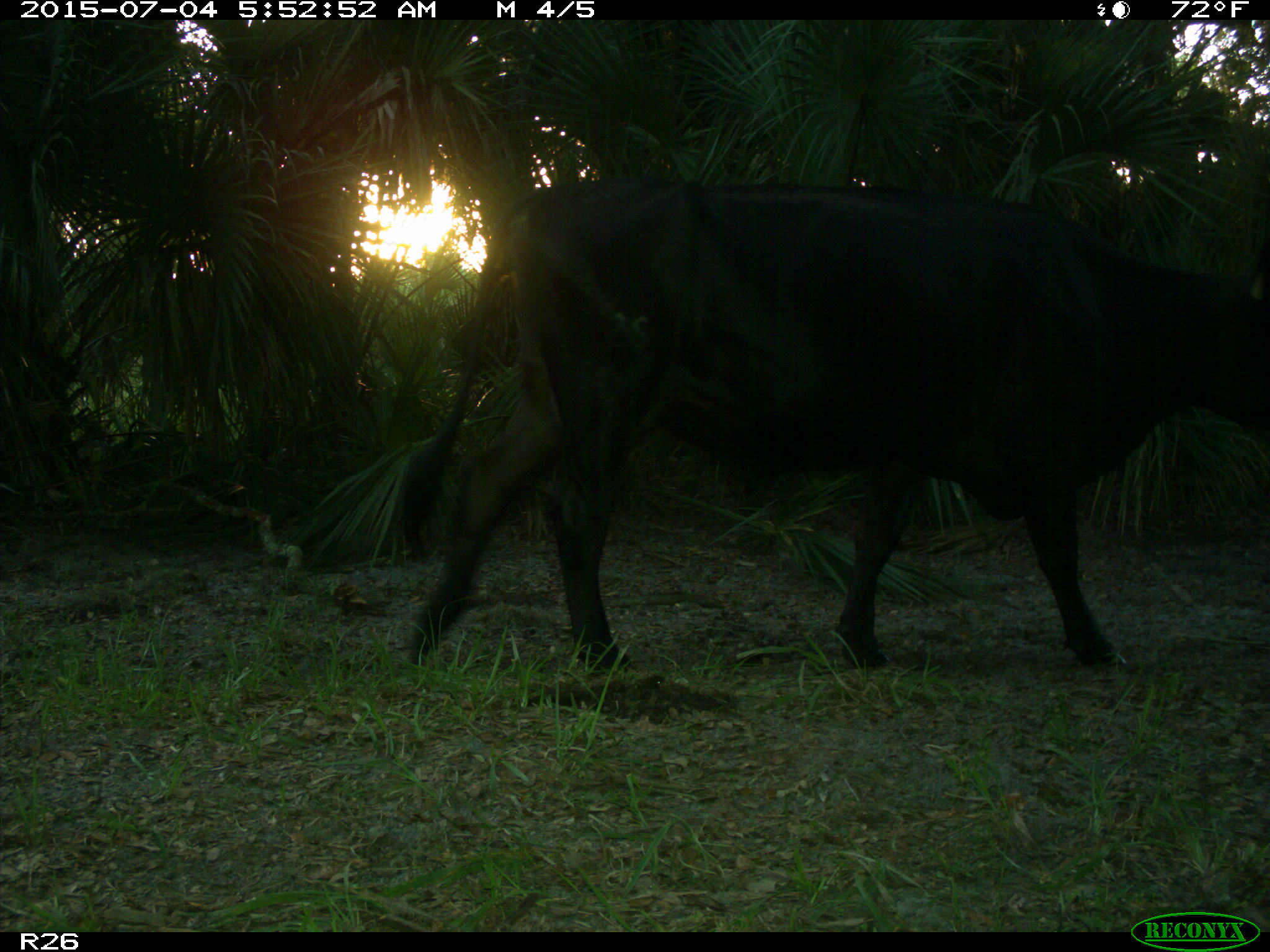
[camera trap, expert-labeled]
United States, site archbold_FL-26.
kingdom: Animalia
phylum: Chordata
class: Mammalia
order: Artiodactyla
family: Bovidae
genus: Bos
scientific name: Bos taurus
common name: domestic cow